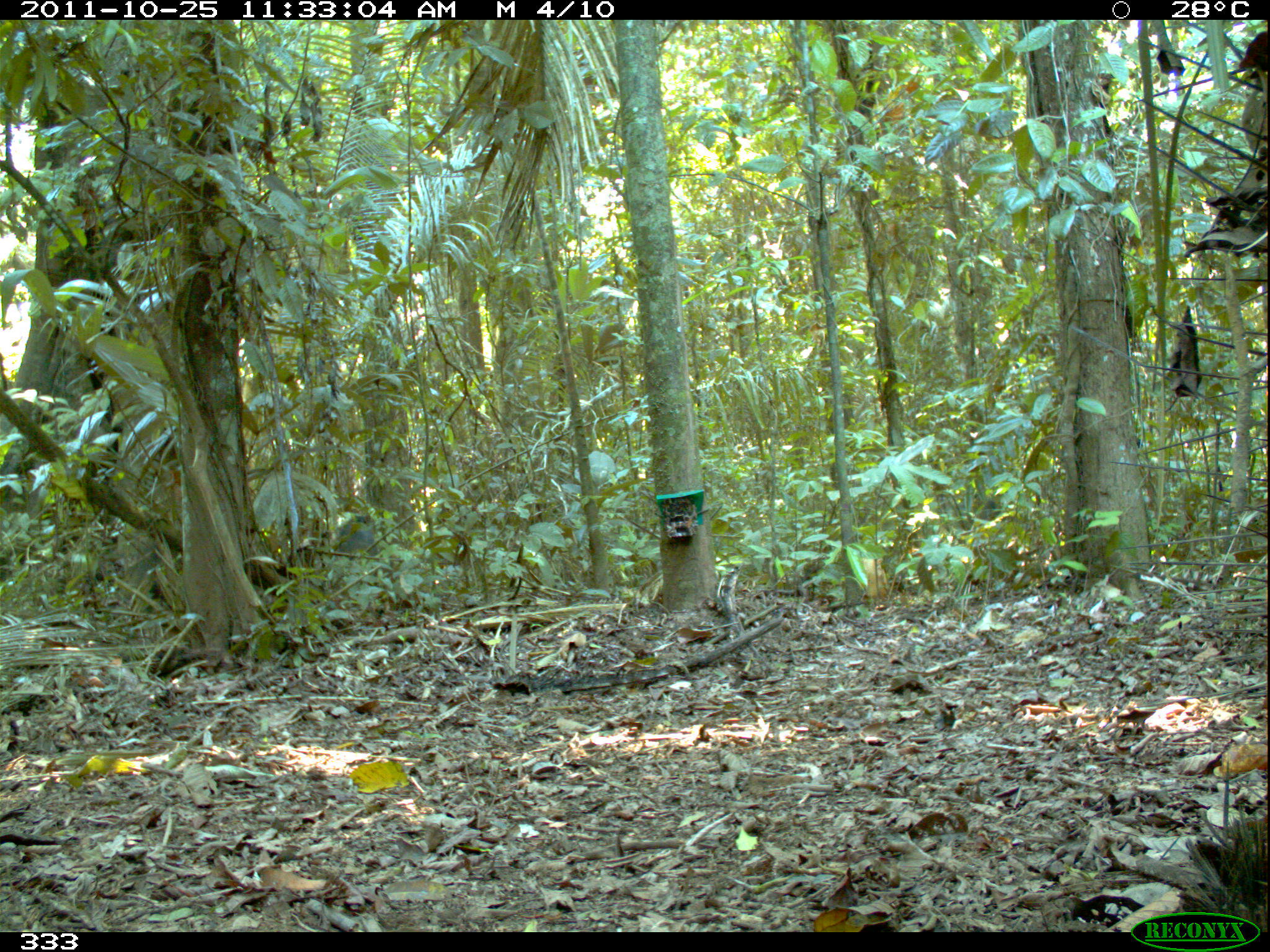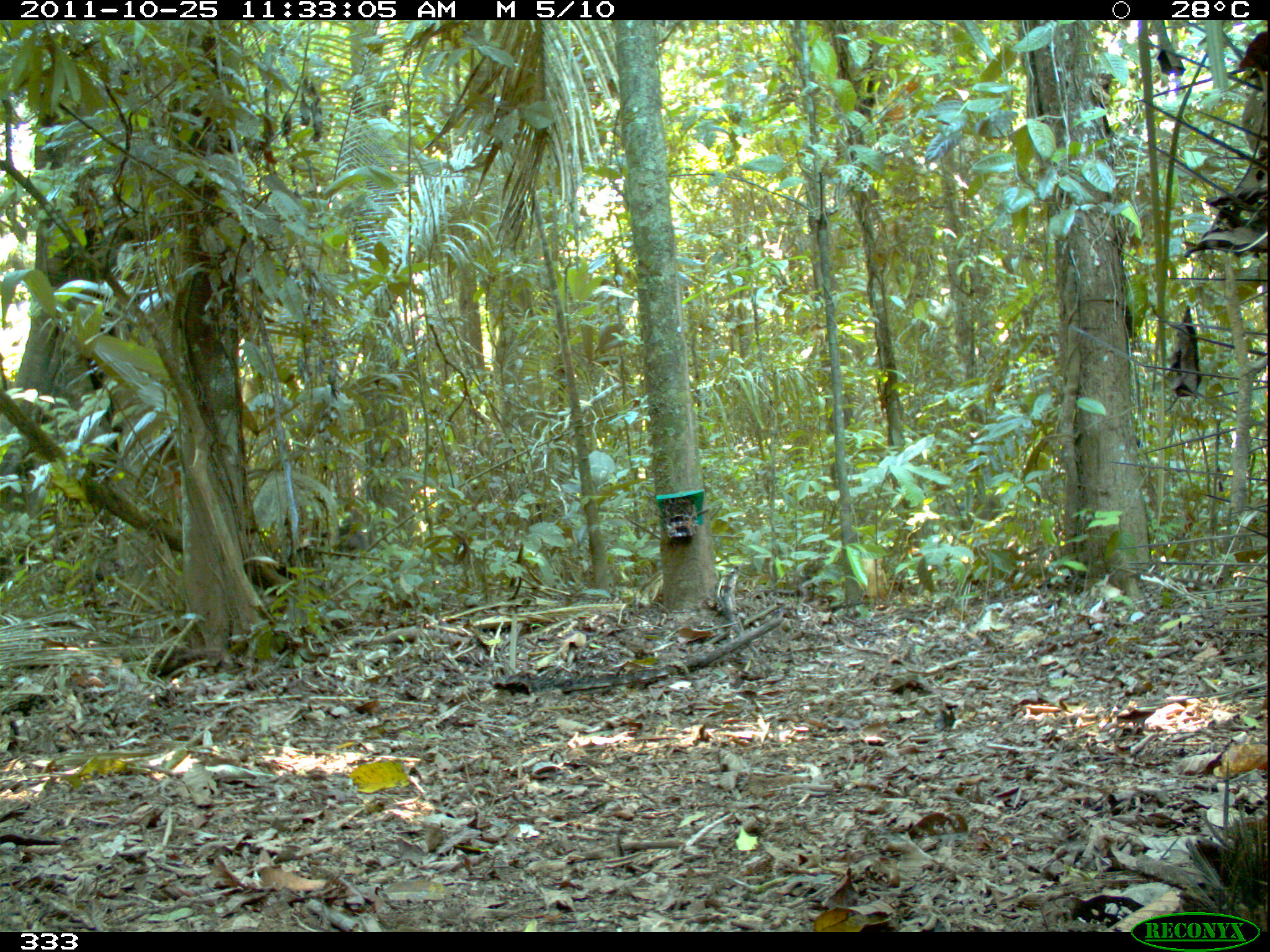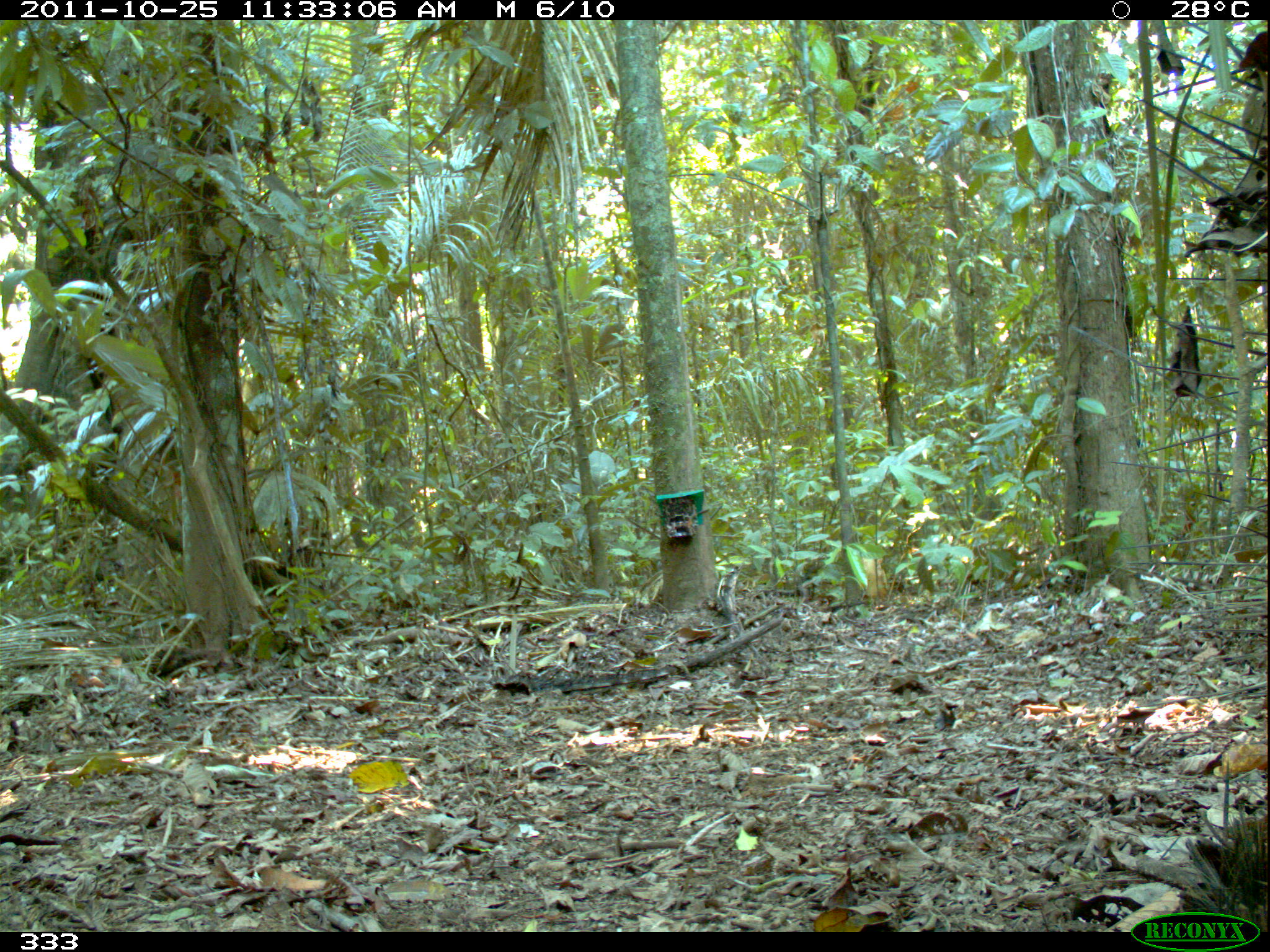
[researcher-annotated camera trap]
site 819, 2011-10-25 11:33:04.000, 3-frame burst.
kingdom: Animalia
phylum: Chordata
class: Mammalia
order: Artiodactyla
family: Tayassuidae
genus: Tayassu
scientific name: Tayassu pecari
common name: white-lipped peccary